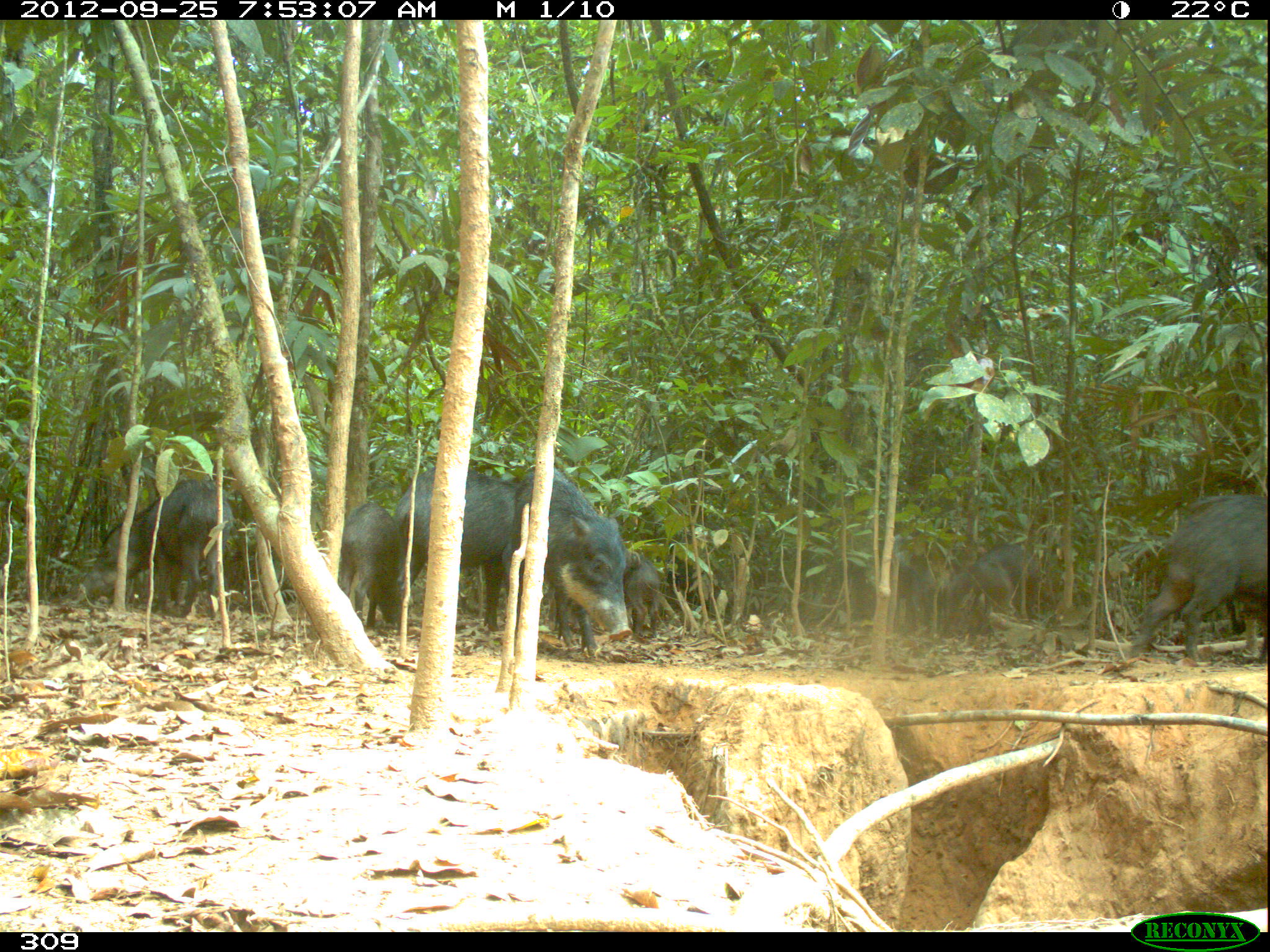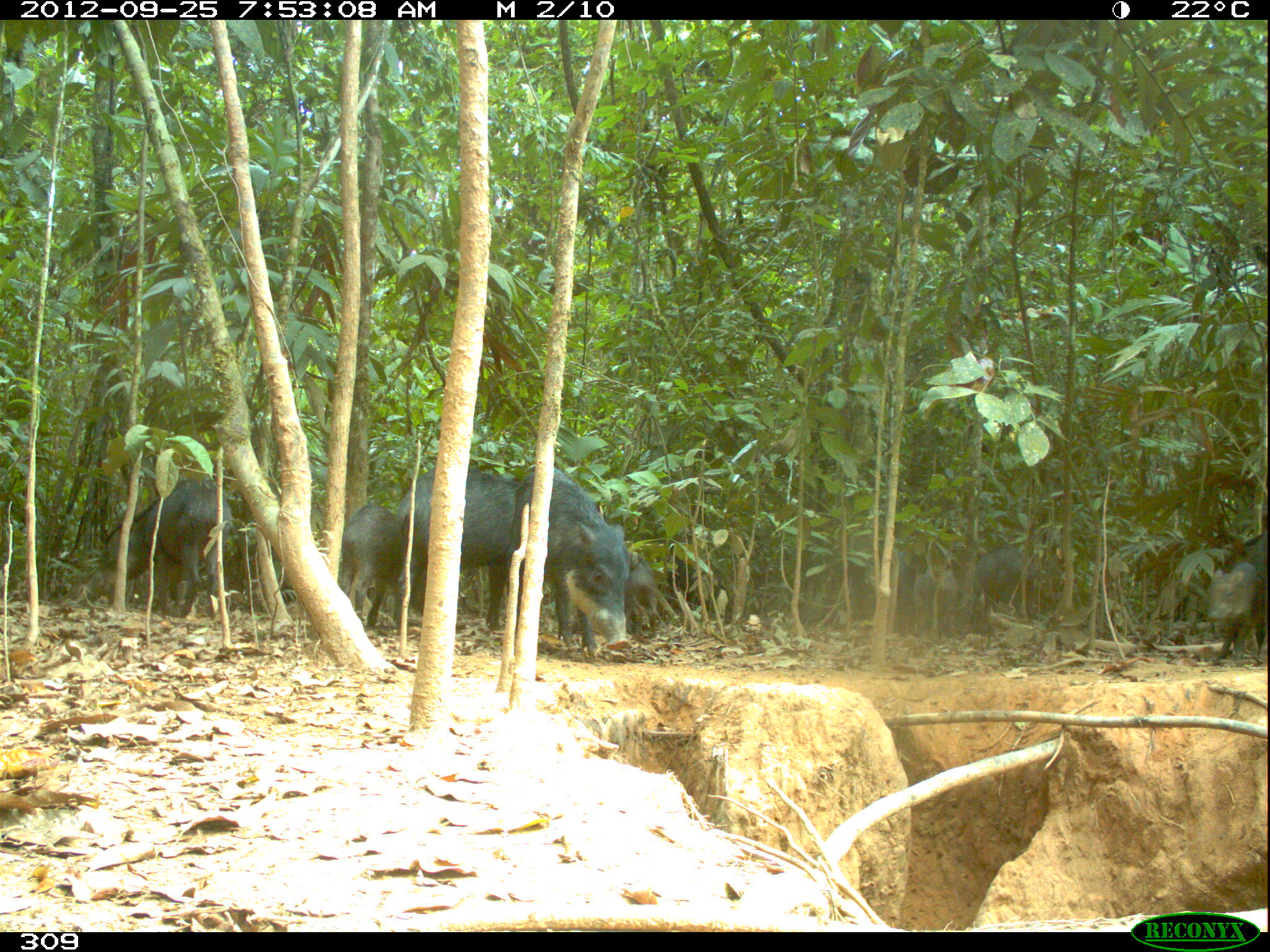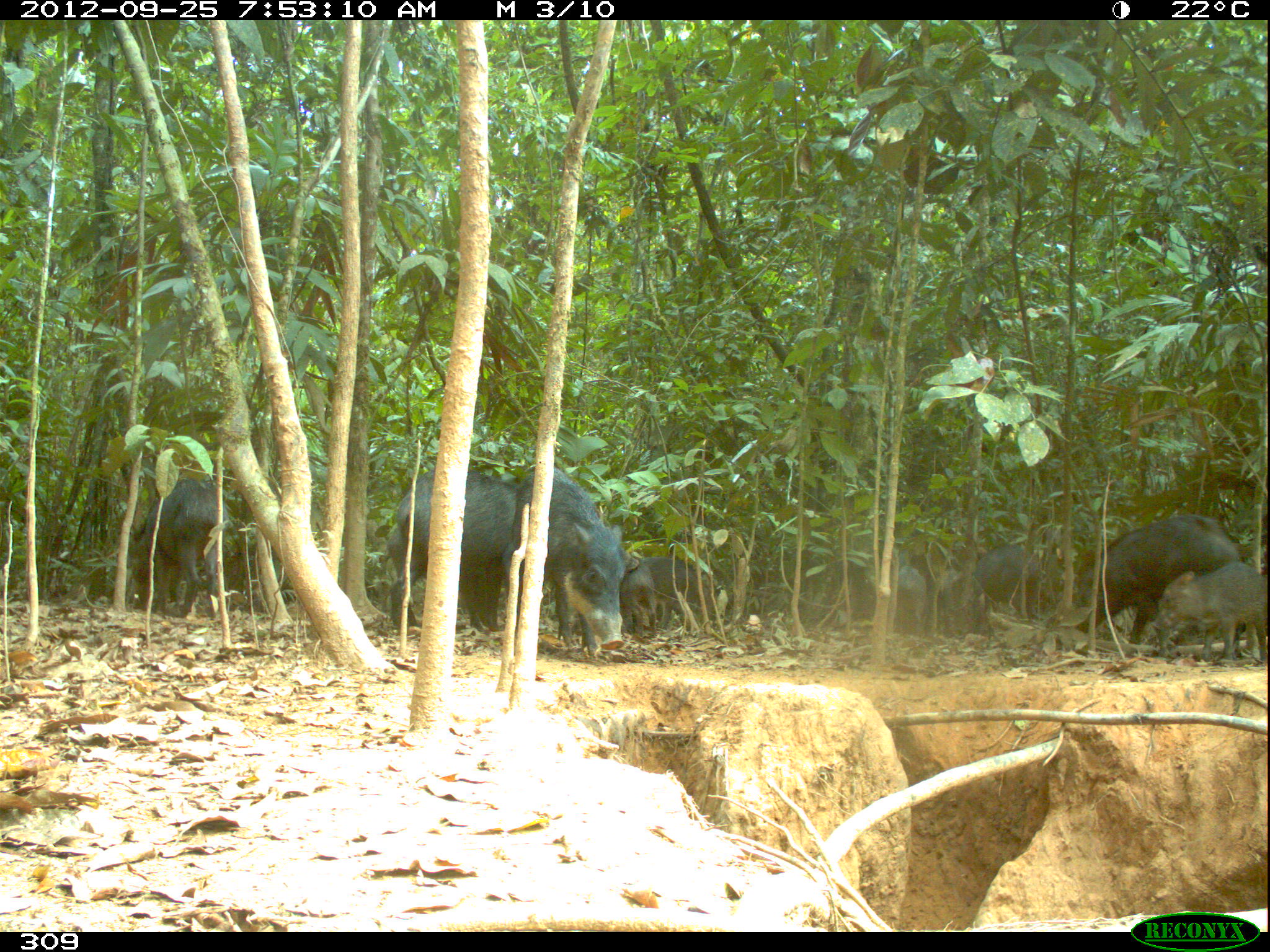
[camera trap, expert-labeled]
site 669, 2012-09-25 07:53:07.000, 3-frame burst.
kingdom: Animalia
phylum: Chordata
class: Mammalia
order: Artiodactyla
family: Tayassuidae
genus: Tayassu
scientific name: Tayassu pecari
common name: white-lipped peccary